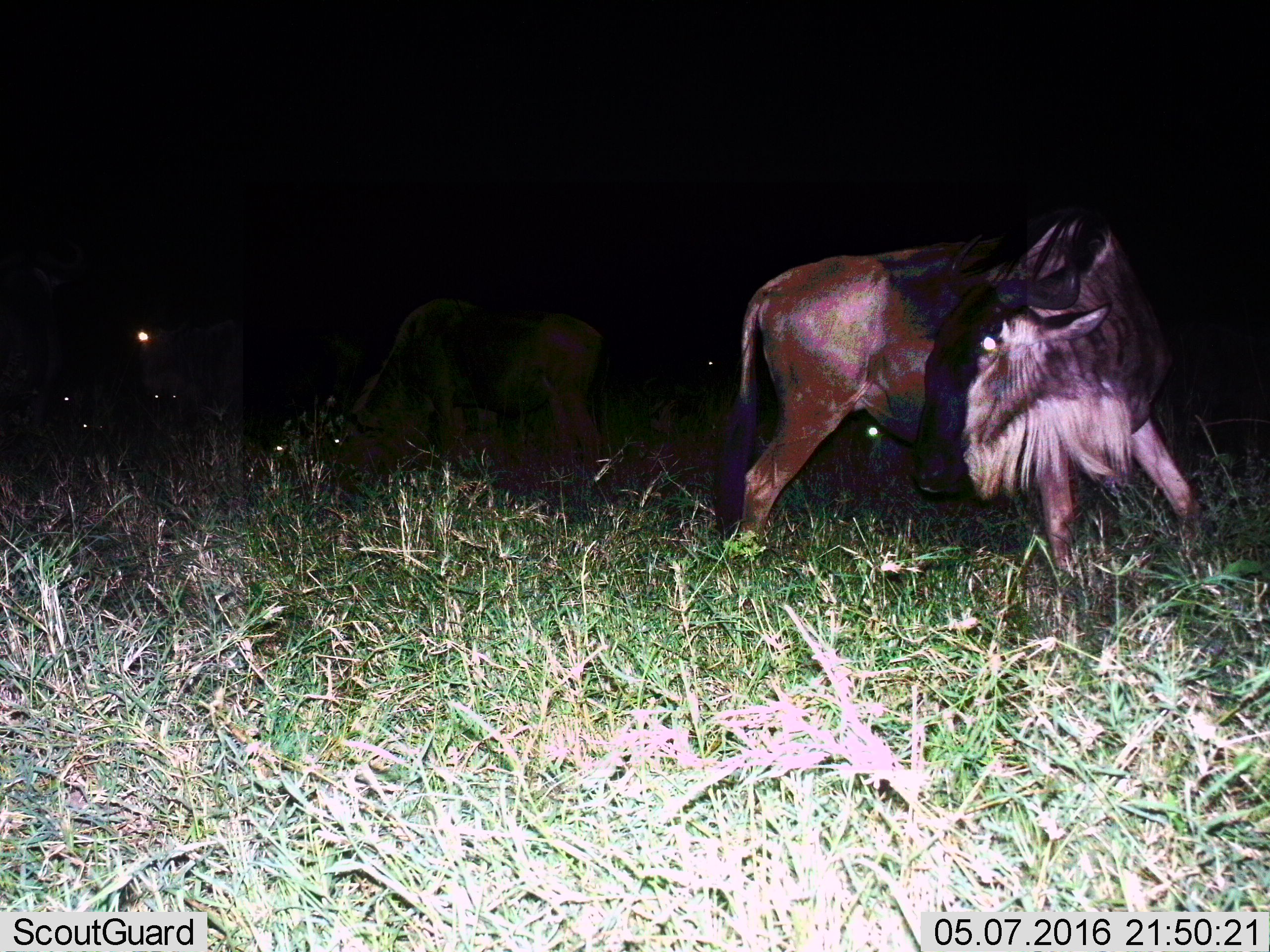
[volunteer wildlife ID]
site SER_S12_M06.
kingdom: Animalia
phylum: Chordata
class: Mammalia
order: Artiodactyla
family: Bovidae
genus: Connochaetes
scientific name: Connochaetes taurinus taurinus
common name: blue wildebeest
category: wildebeestblue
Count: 3.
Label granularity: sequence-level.